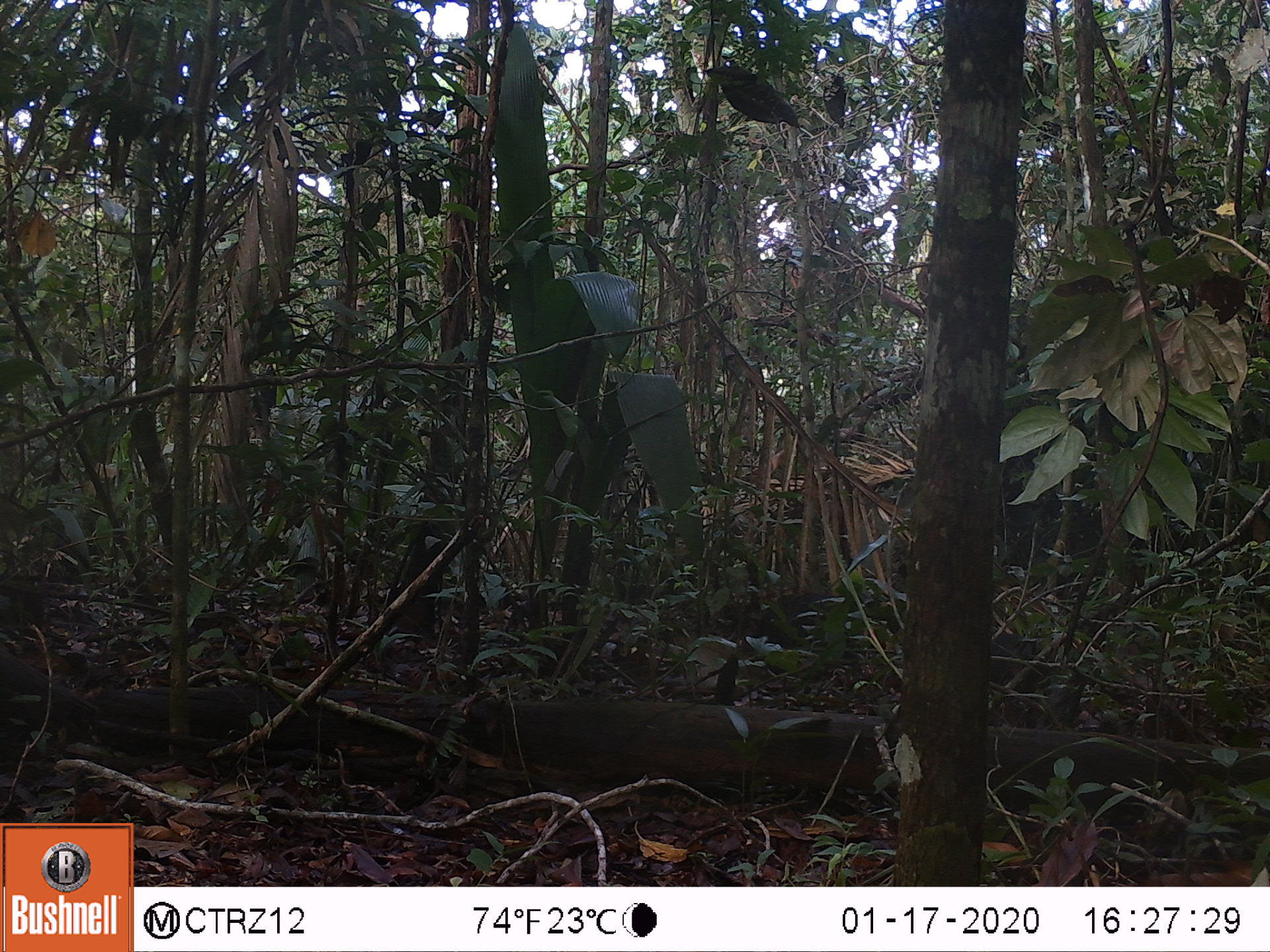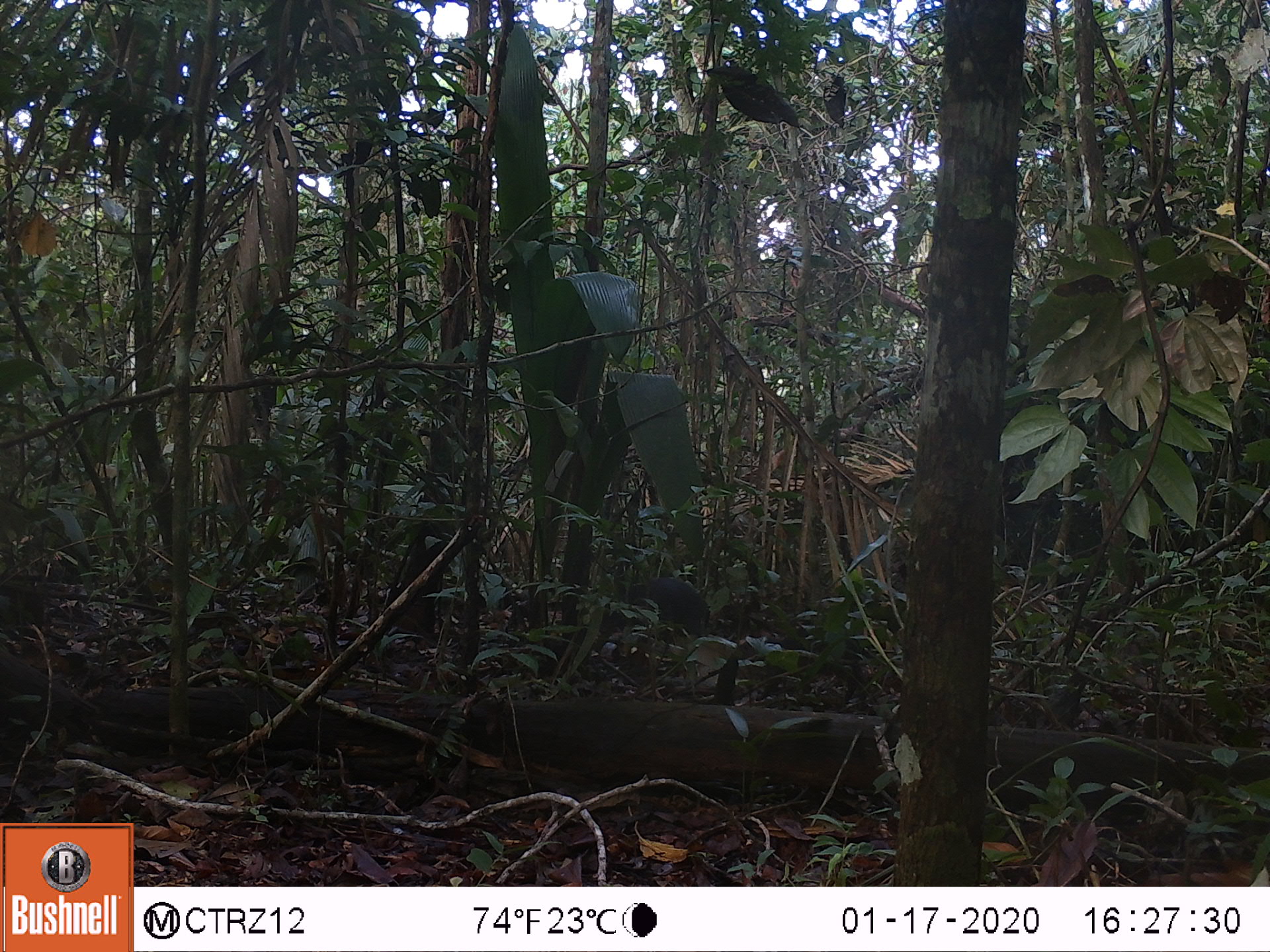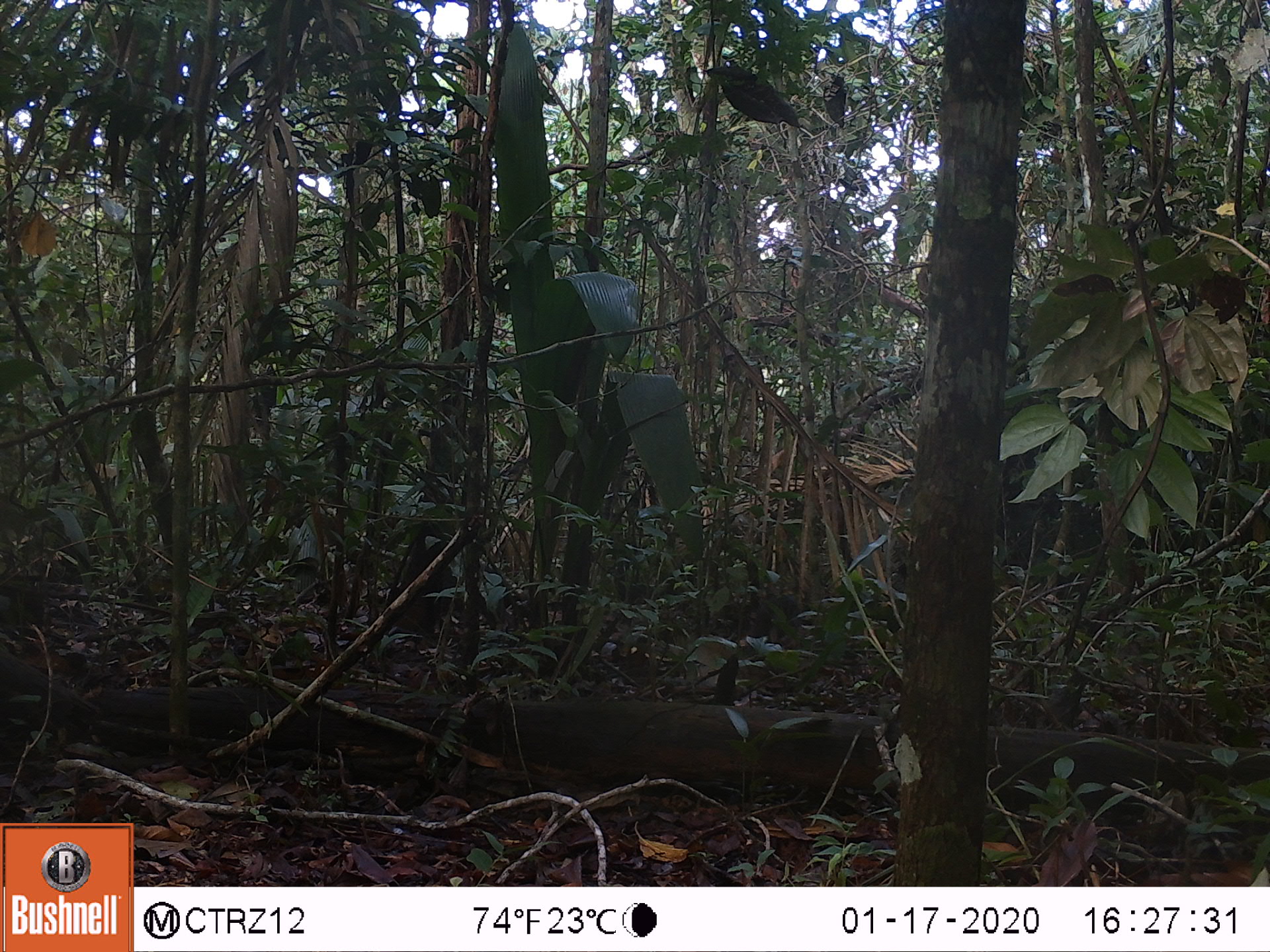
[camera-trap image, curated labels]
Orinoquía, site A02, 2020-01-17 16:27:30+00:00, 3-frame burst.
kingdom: Animalia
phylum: Chordata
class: Mammalia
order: Artiodactyla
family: Tayassuidae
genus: Pecari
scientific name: Pecari tajacu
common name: collared peccary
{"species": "collared peccary (Pecari tajacu)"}